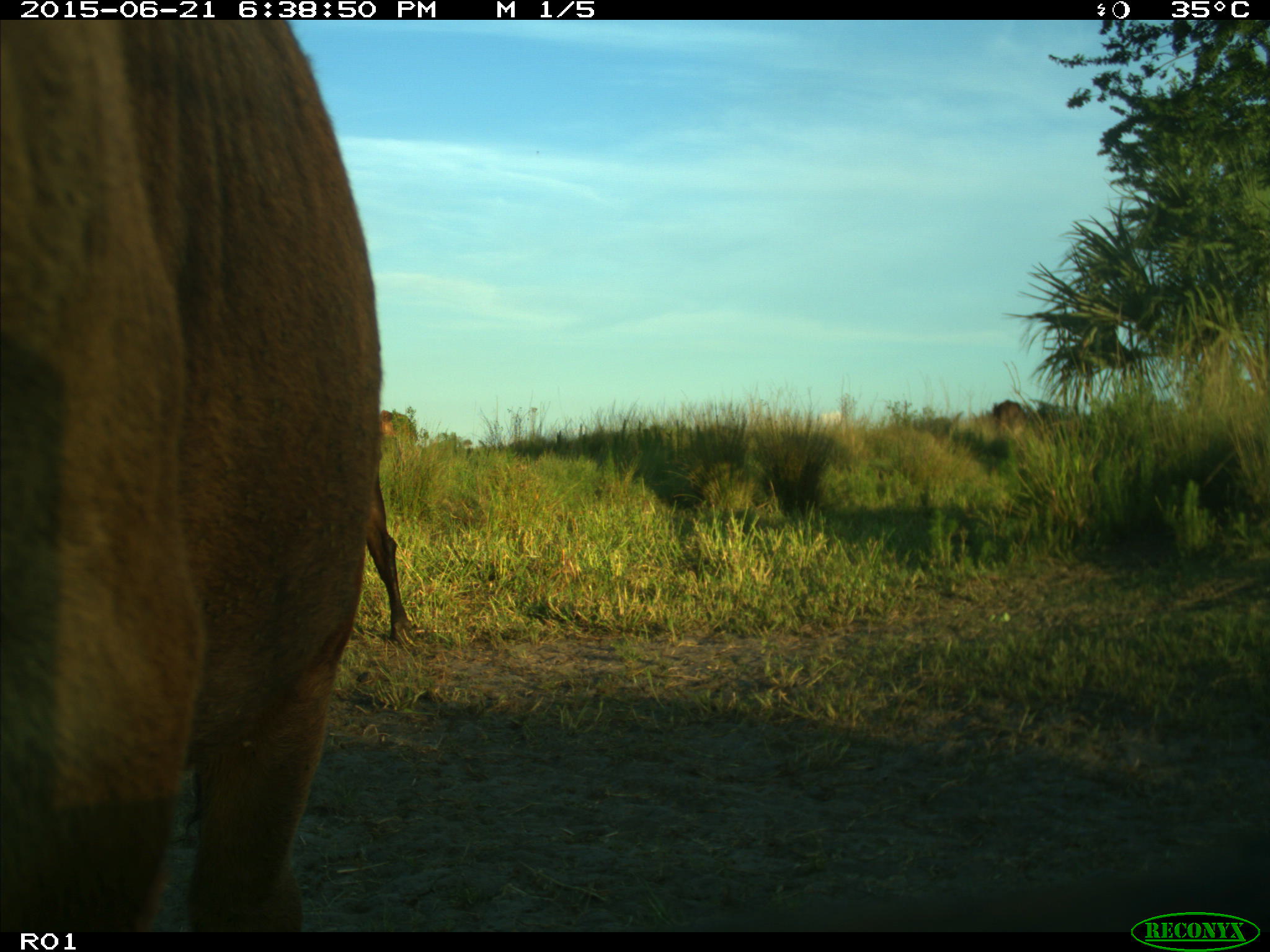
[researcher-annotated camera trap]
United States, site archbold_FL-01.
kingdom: Animalia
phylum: Chordata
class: Mammalia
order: Artiodactyla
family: Bovidae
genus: Bos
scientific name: Bos taurus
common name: domestic cow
Bos taurus (domestic cow).